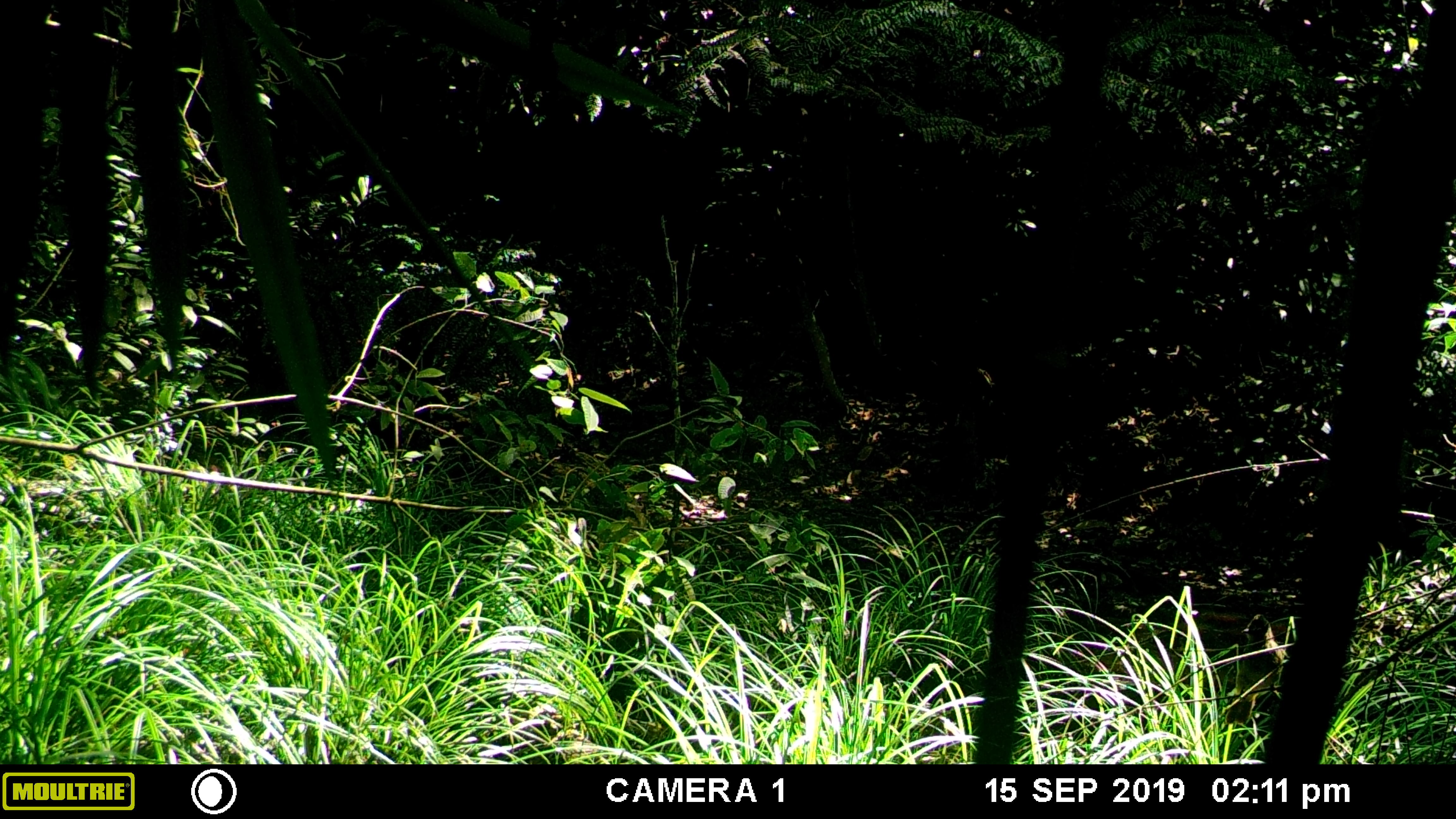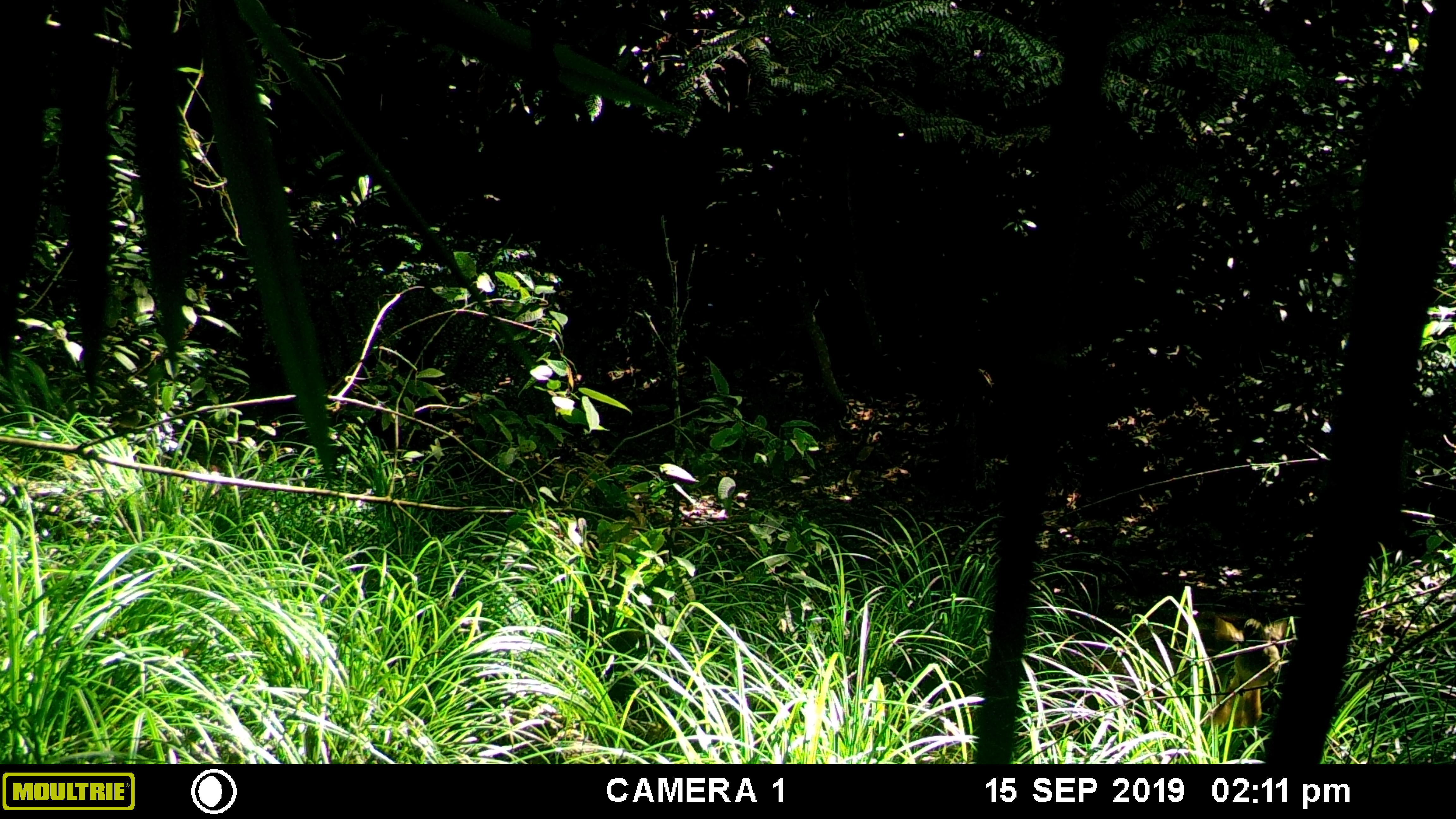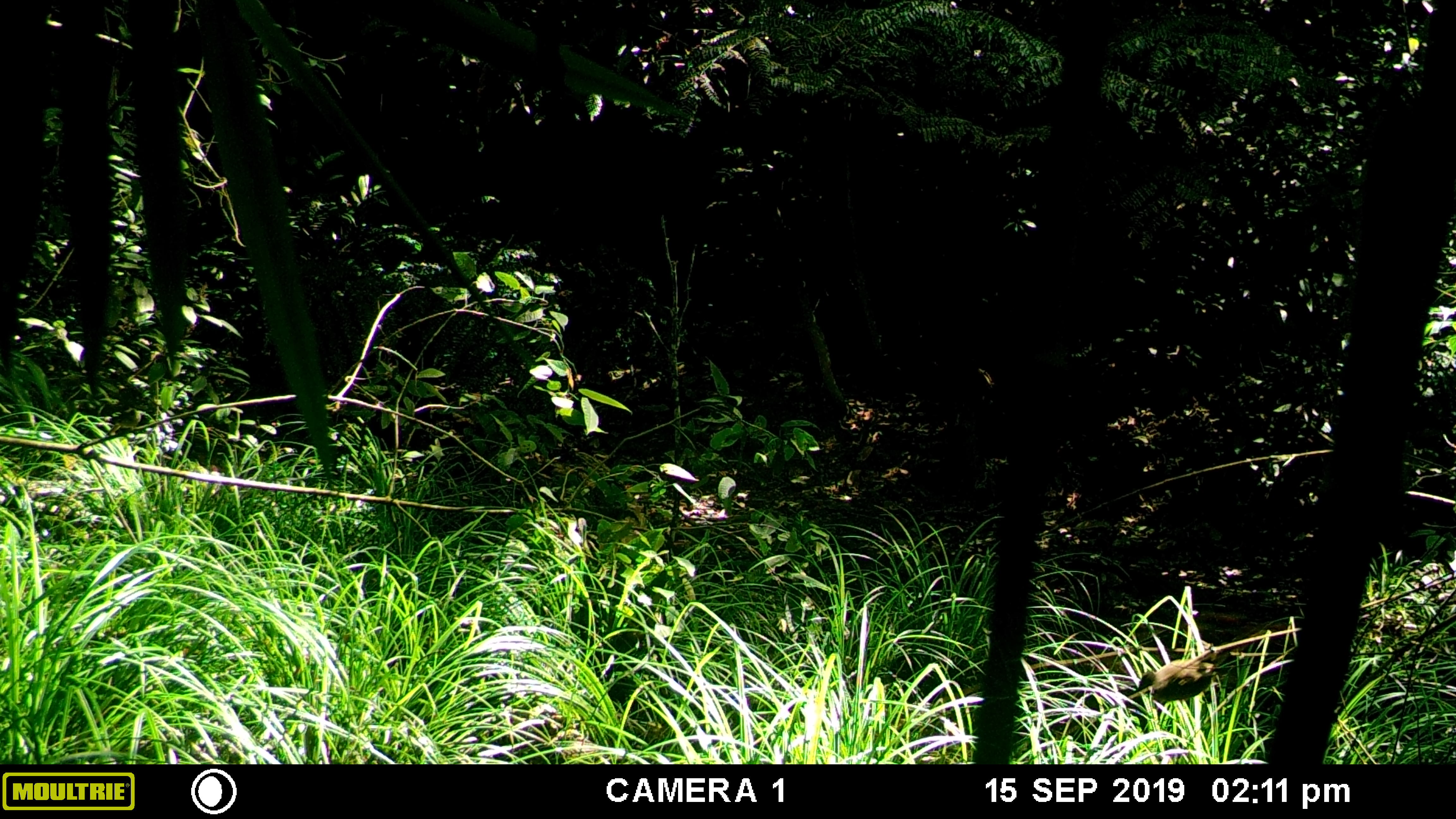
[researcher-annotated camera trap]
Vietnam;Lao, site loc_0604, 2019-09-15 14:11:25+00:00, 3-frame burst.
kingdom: Animalia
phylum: Chordata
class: Aves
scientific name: Aves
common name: bird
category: unidentified bird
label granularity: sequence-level